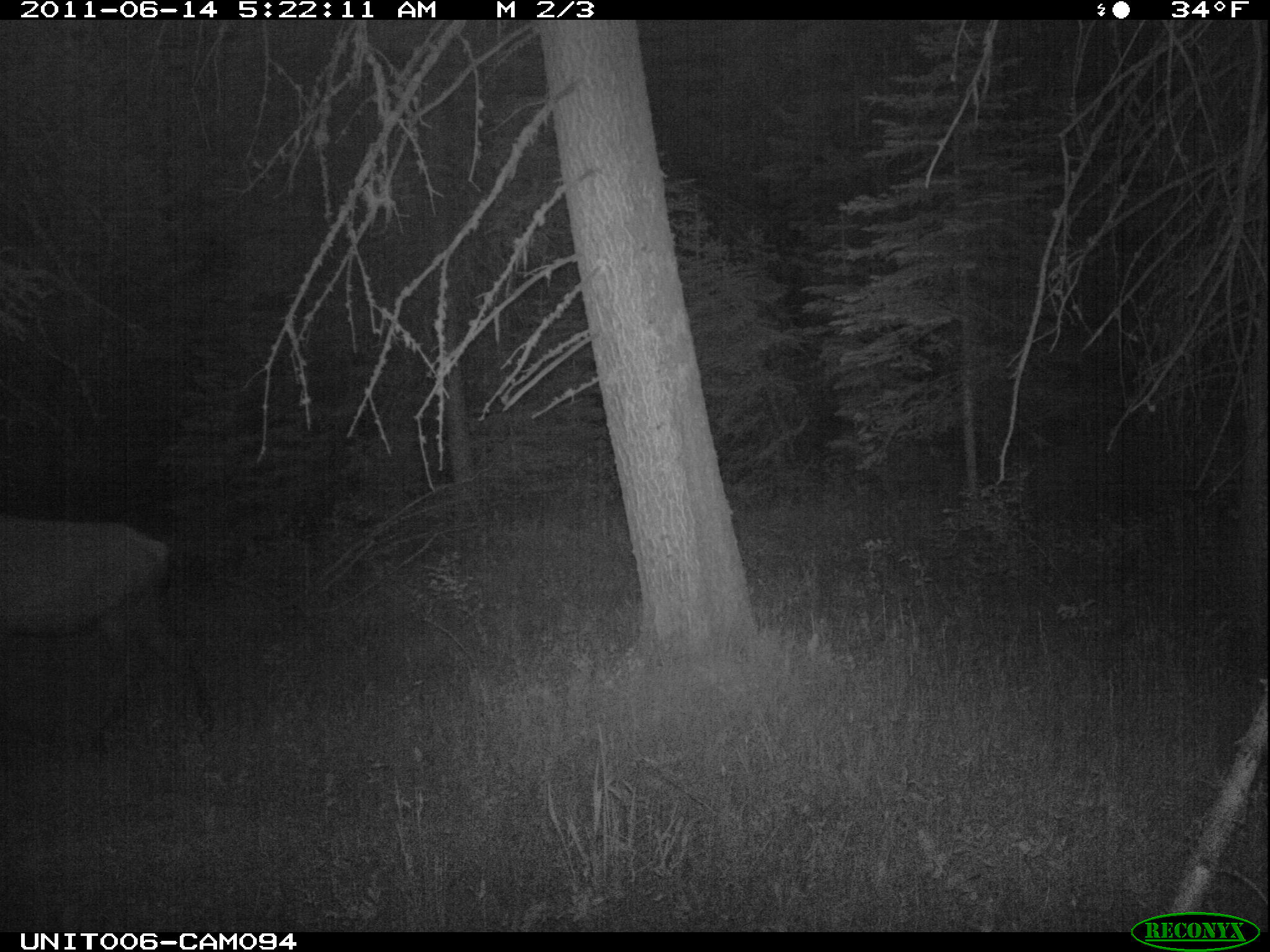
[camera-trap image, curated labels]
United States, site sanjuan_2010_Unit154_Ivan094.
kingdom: Animalia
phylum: Chordata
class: Mammalia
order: Artiodactyla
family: Cervidae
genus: Cervus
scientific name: Cervus elaphus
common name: red deer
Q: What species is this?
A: Cervus elaphus (red deer).